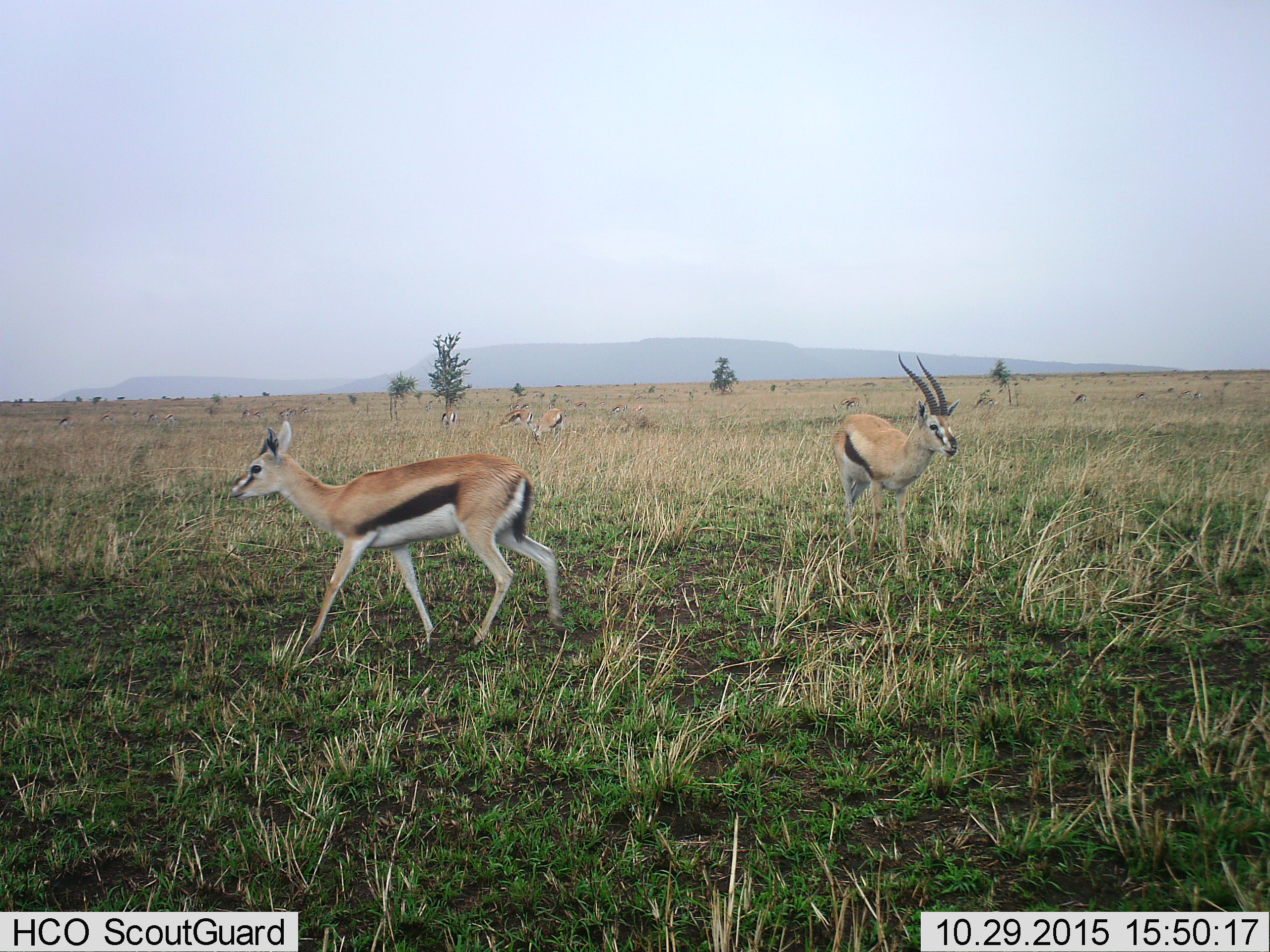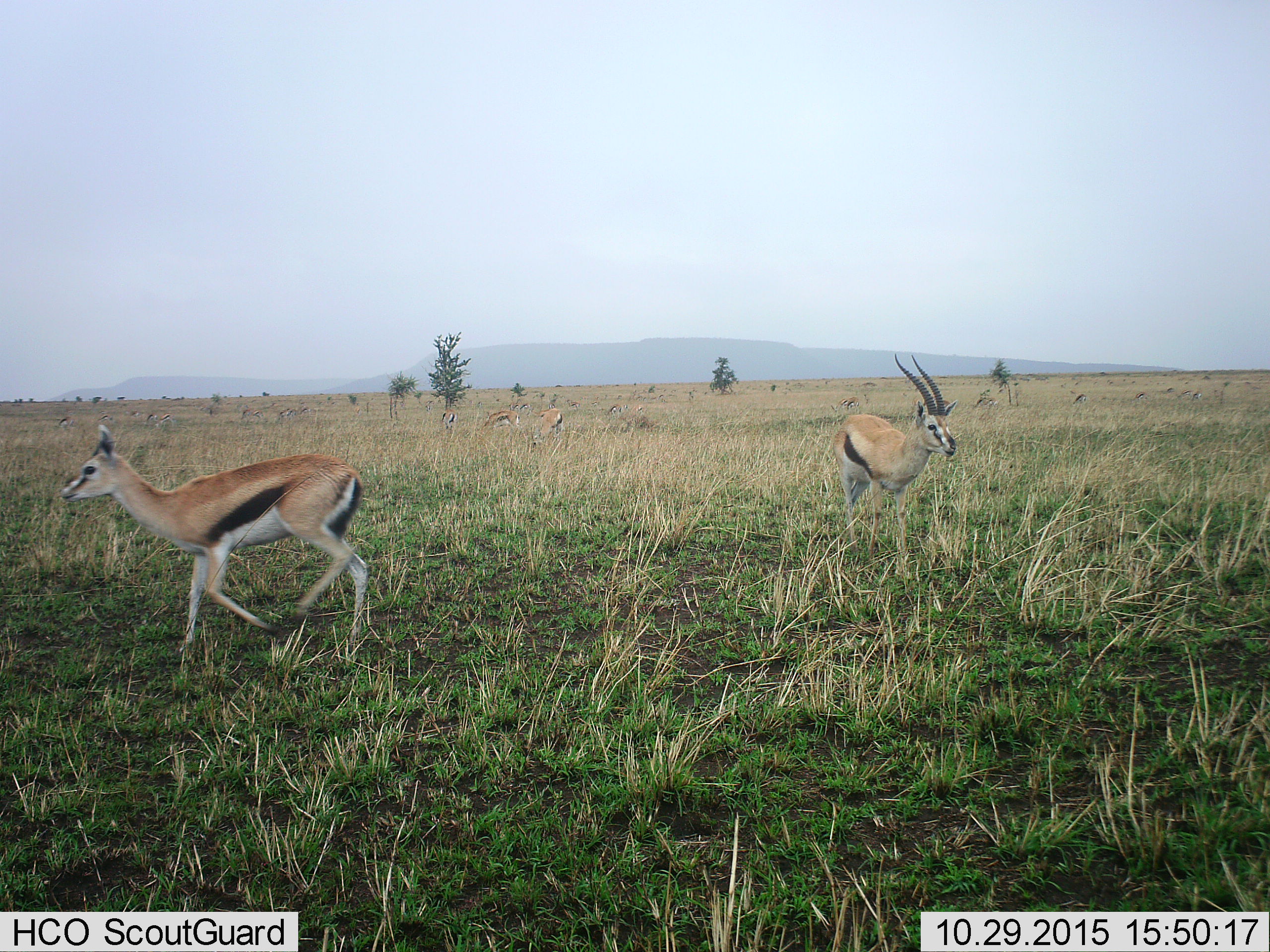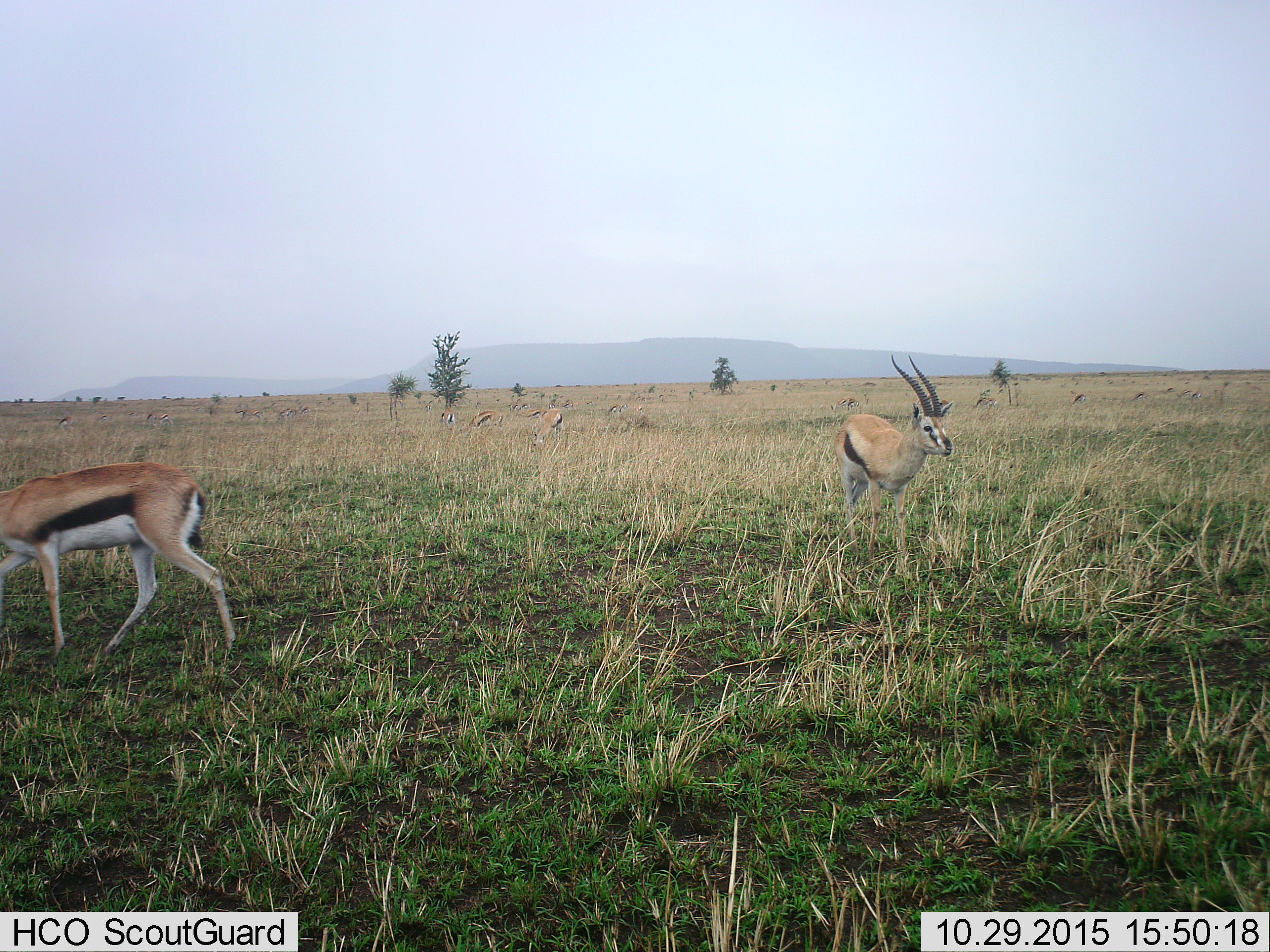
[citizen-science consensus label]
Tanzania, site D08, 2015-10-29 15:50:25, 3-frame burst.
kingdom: Animalia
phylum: Chordata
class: Mammalia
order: Artiodactyla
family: Bovidae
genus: Eudorcas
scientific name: Eudorcas thomsonii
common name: thomson's gazelle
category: gazellethomsons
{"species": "gazellethomsons (thomson's gazelle) (Eudorcas thomsonii)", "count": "11-50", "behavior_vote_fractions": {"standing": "78%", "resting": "22%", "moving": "94%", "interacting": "11%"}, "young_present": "33%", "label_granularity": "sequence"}